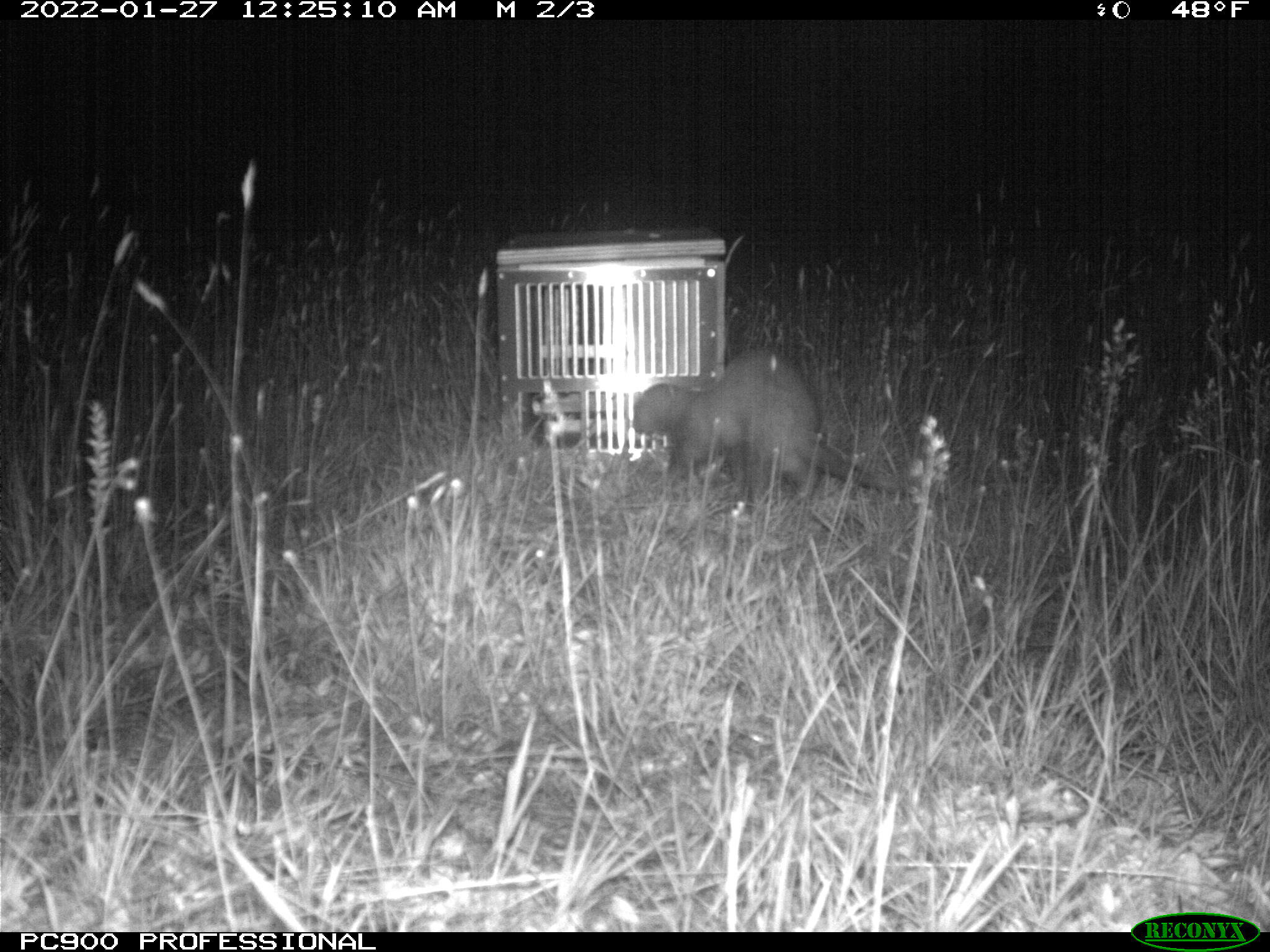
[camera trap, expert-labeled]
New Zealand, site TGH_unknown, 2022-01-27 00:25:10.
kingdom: Animalia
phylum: Chordata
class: Mammalia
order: Carnivora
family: Mustelidae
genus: Mustela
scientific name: Mustela furo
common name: ferret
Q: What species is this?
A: Ferret (Mustela furo).